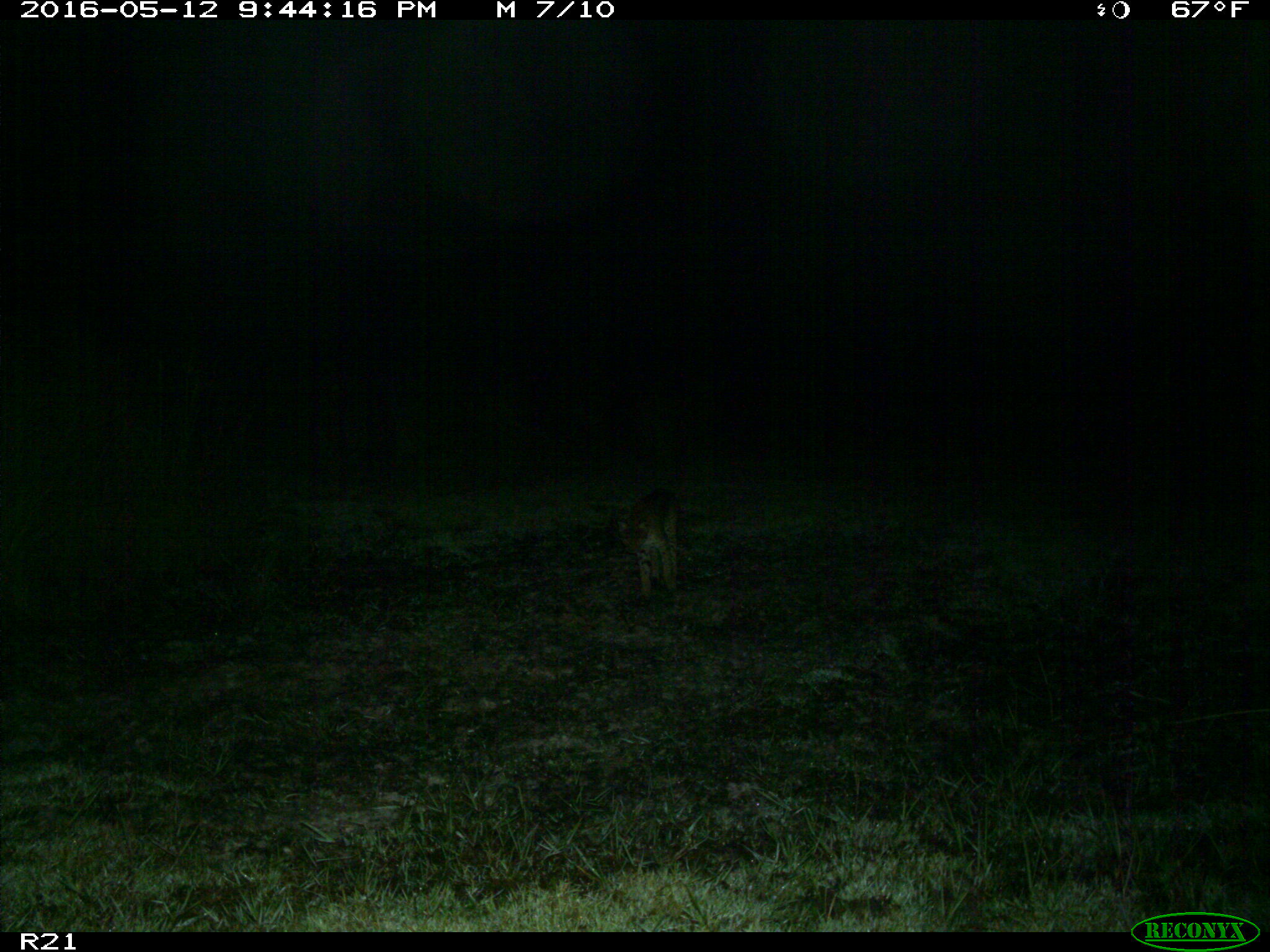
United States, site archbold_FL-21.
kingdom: Animalia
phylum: Chordata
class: Mammalia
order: Carnivora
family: Felidae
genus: Lynx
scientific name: Lynx rufus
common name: bobcat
Lynx rufus (bobcat).